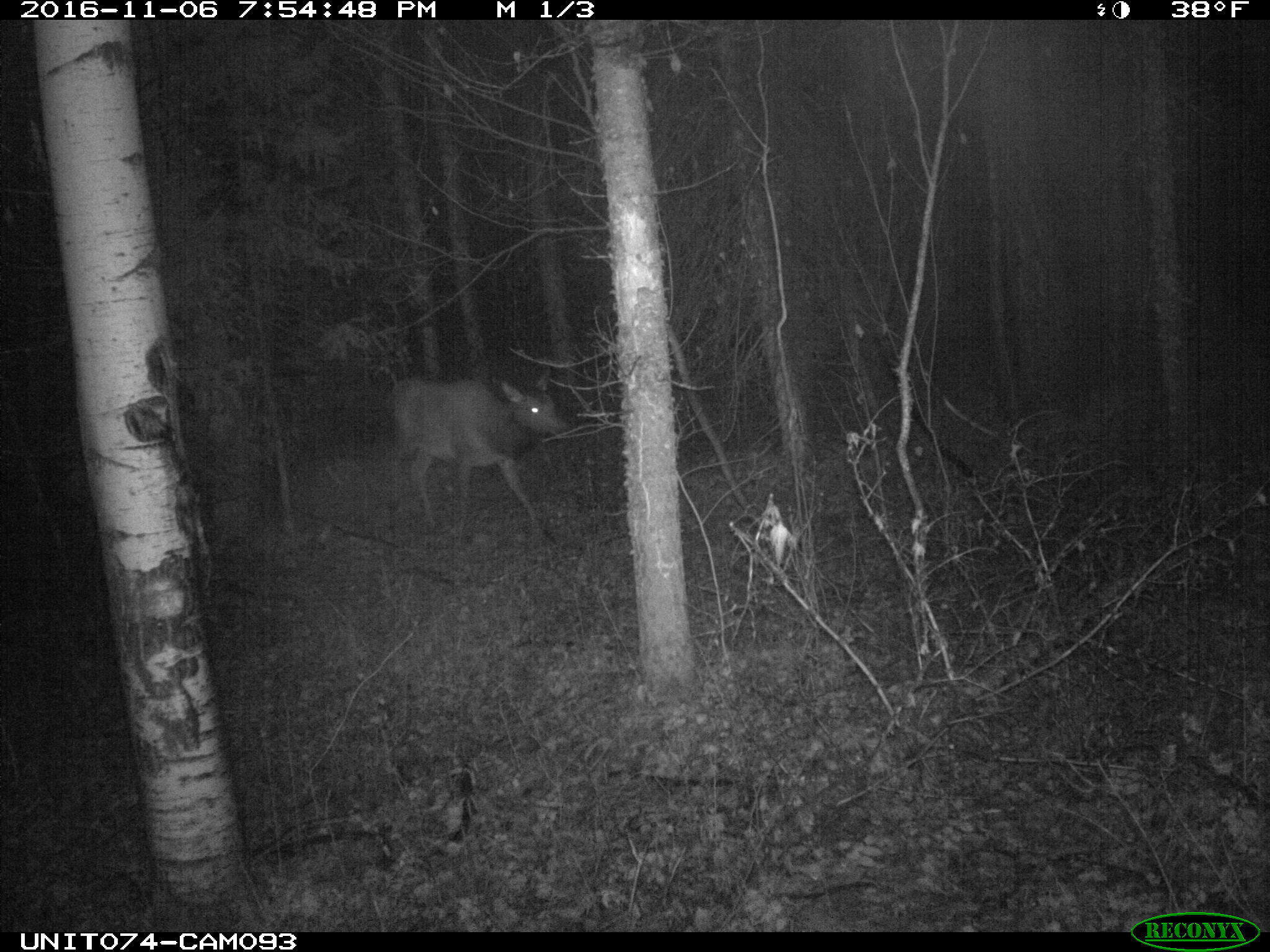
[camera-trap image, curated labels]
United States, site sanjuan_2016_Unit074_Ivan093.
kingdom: Animalia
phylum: Chordata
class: Mammalia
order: Artiodactyla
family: Cervidae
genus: Cervus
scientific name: Cervus elaphus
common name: red deer